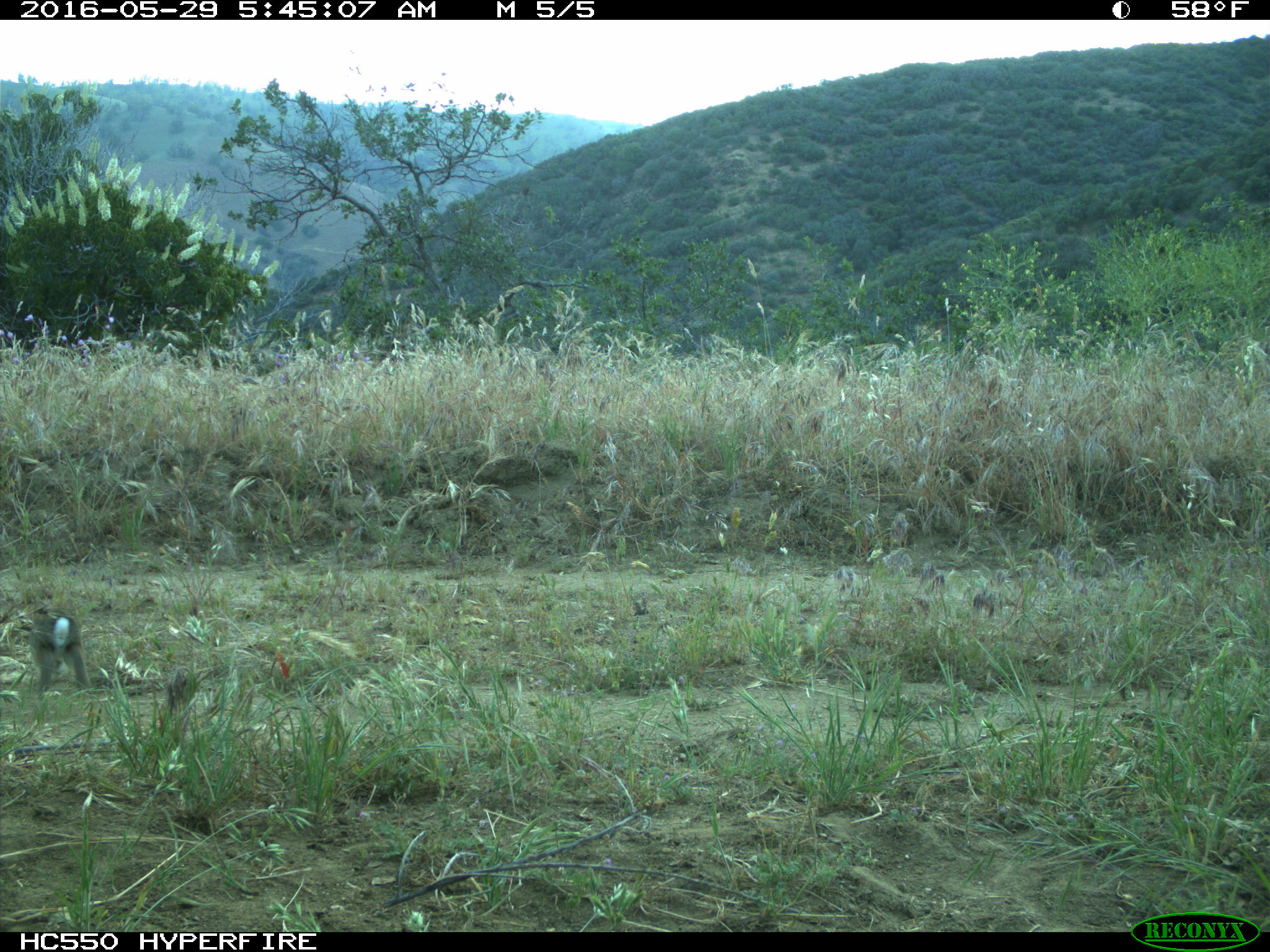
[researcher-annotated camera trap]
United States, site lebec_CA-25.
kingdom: Animalia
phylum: Chordata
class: Mammalia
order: Lagomorpha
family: Leporidae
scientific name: Leporidae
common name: rabbits and hares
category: unidentified rabbit